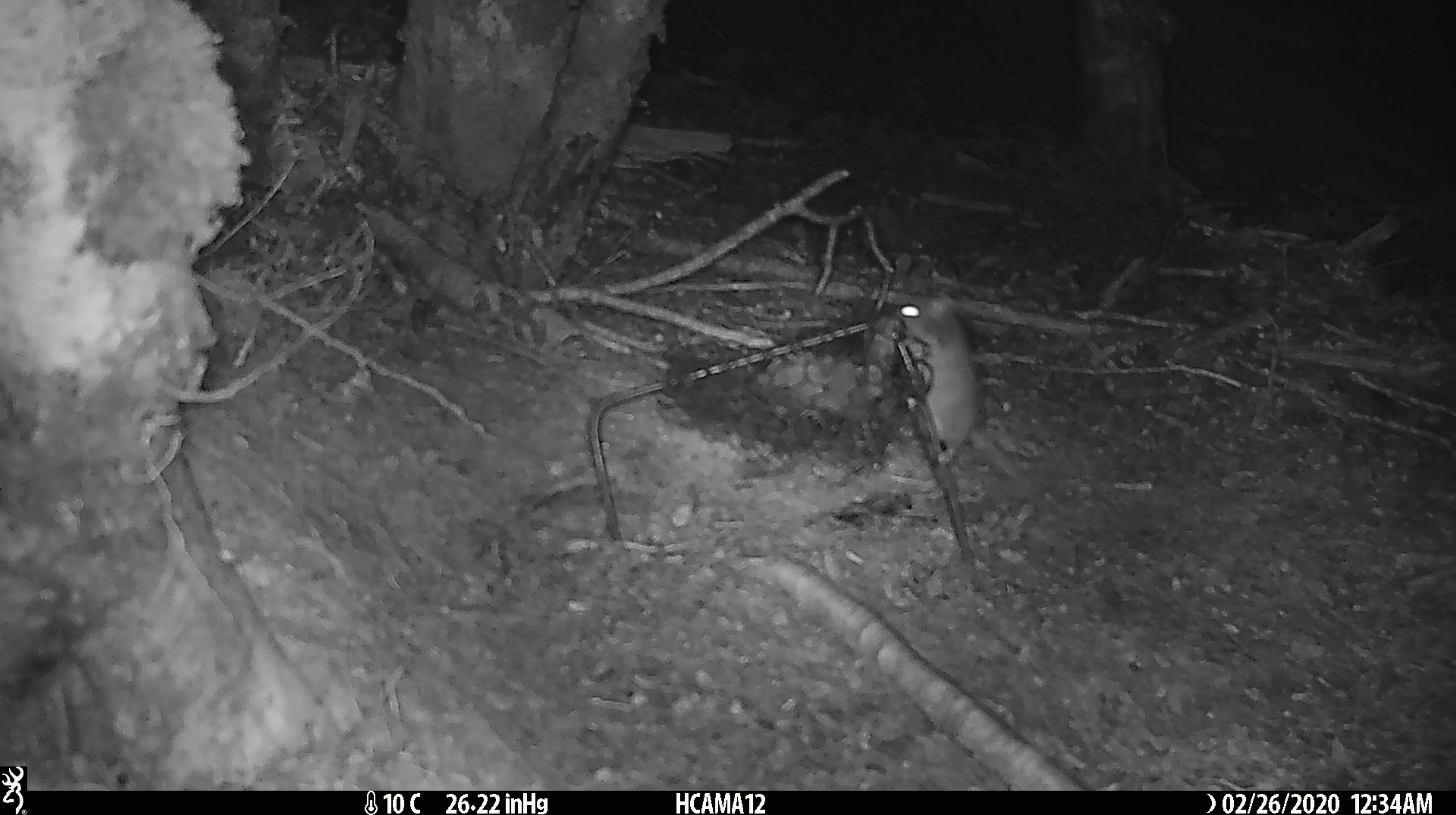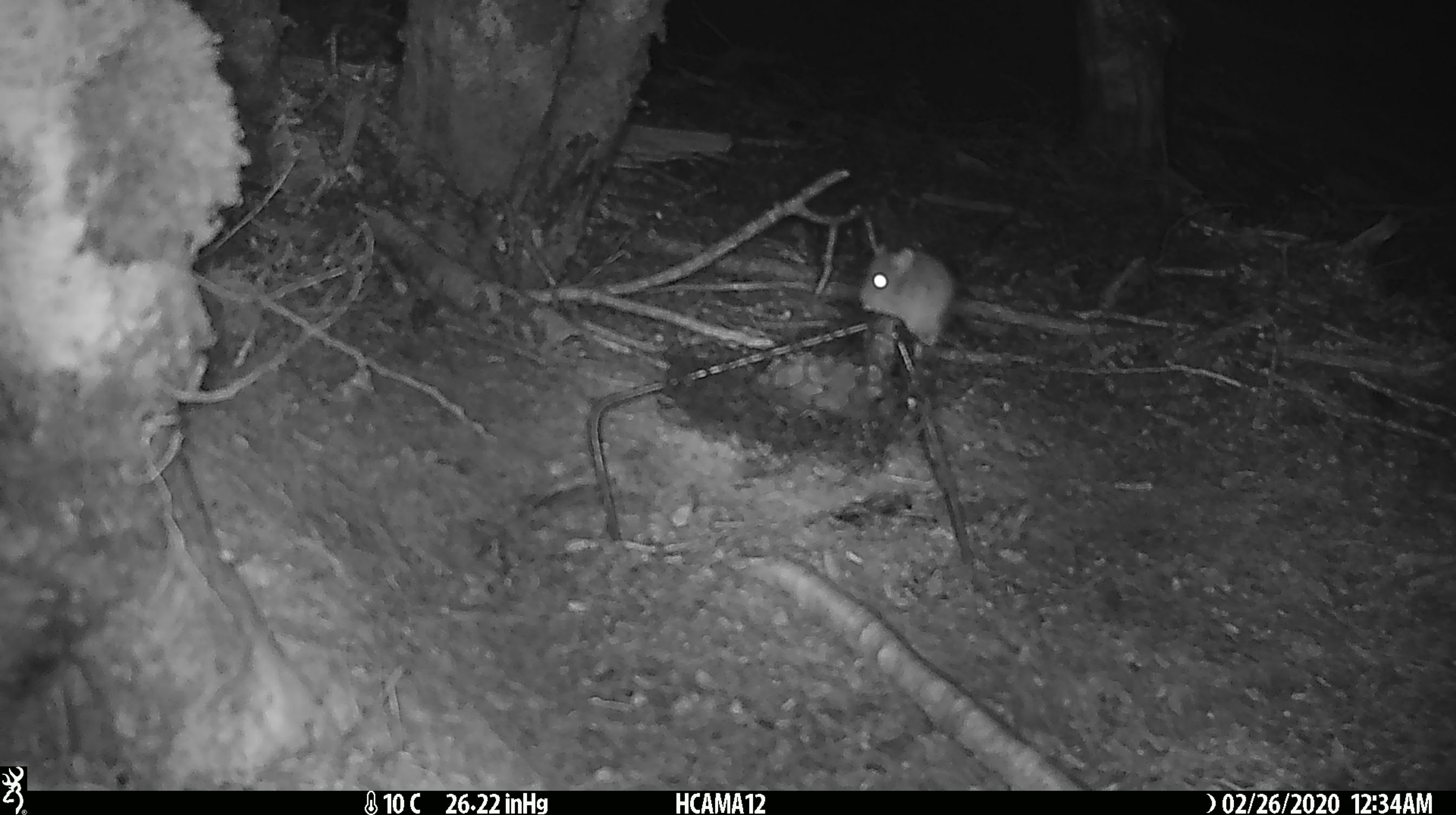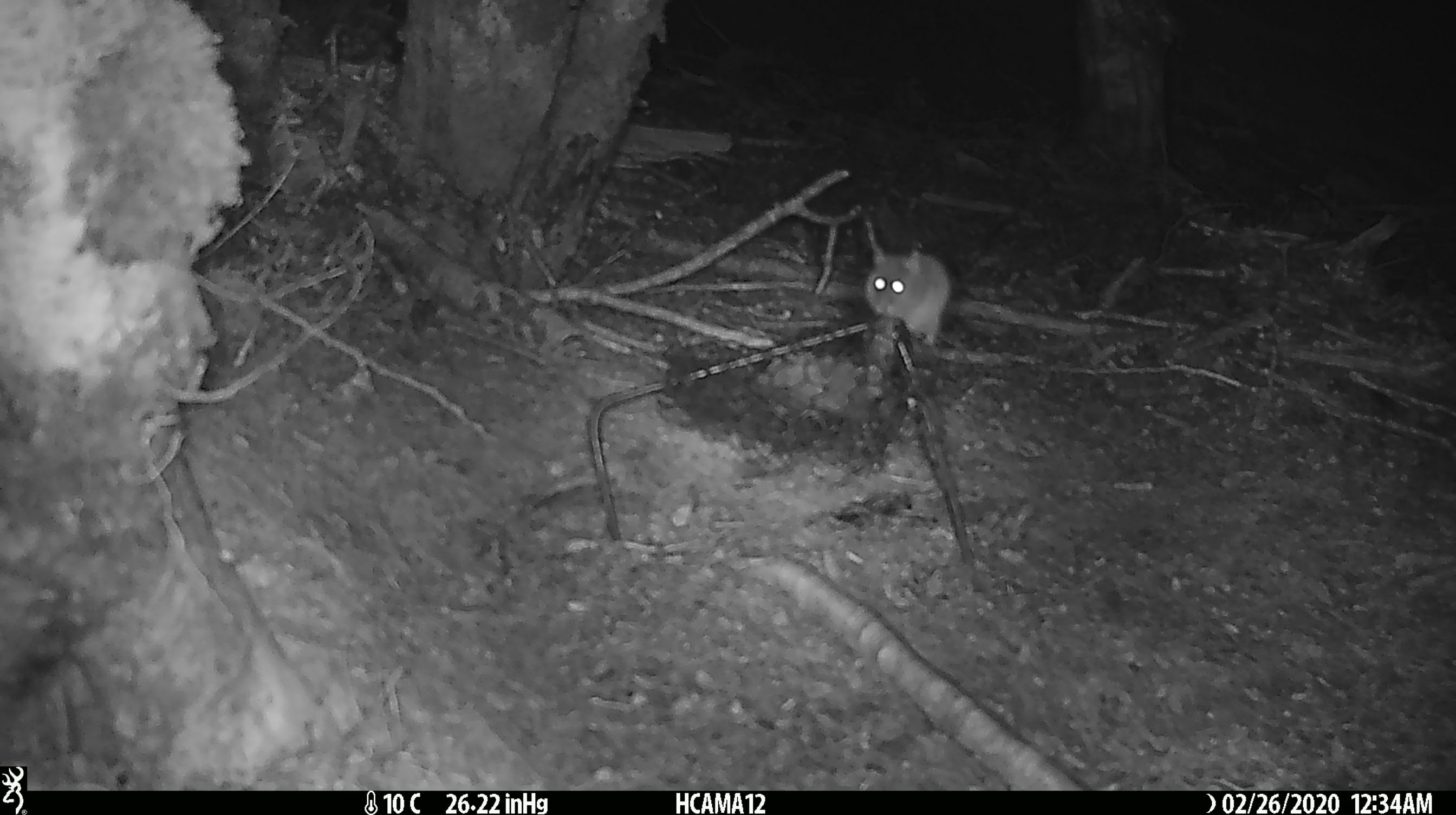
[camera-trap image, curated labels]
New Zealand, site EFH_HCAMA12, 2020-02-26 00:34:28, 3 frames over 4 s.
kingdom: Animalia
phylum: Chordata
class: Mammalia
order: Rodentia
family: Muridae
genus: Mus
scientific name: Mus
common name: mouse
Mouse (Mus).